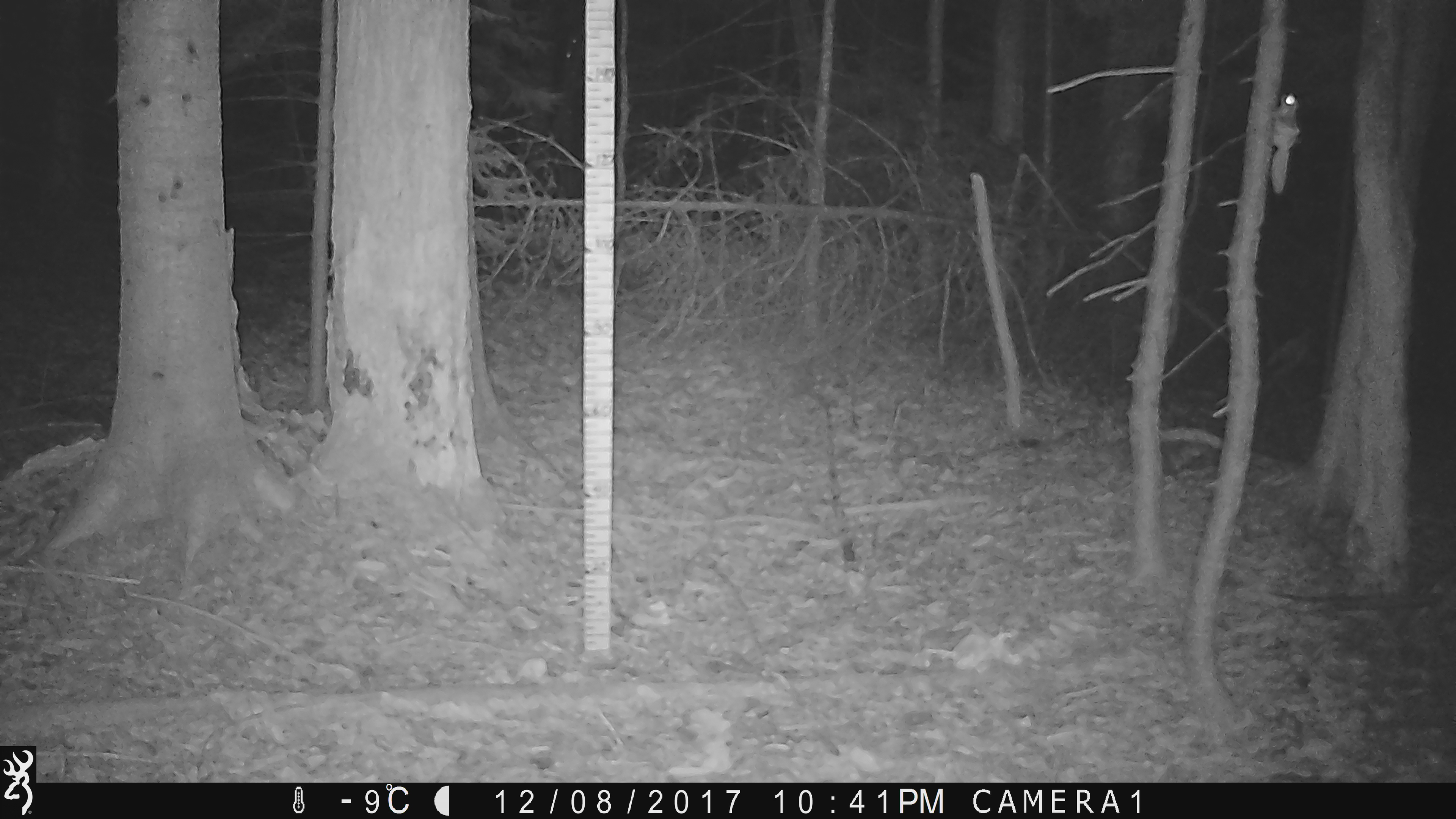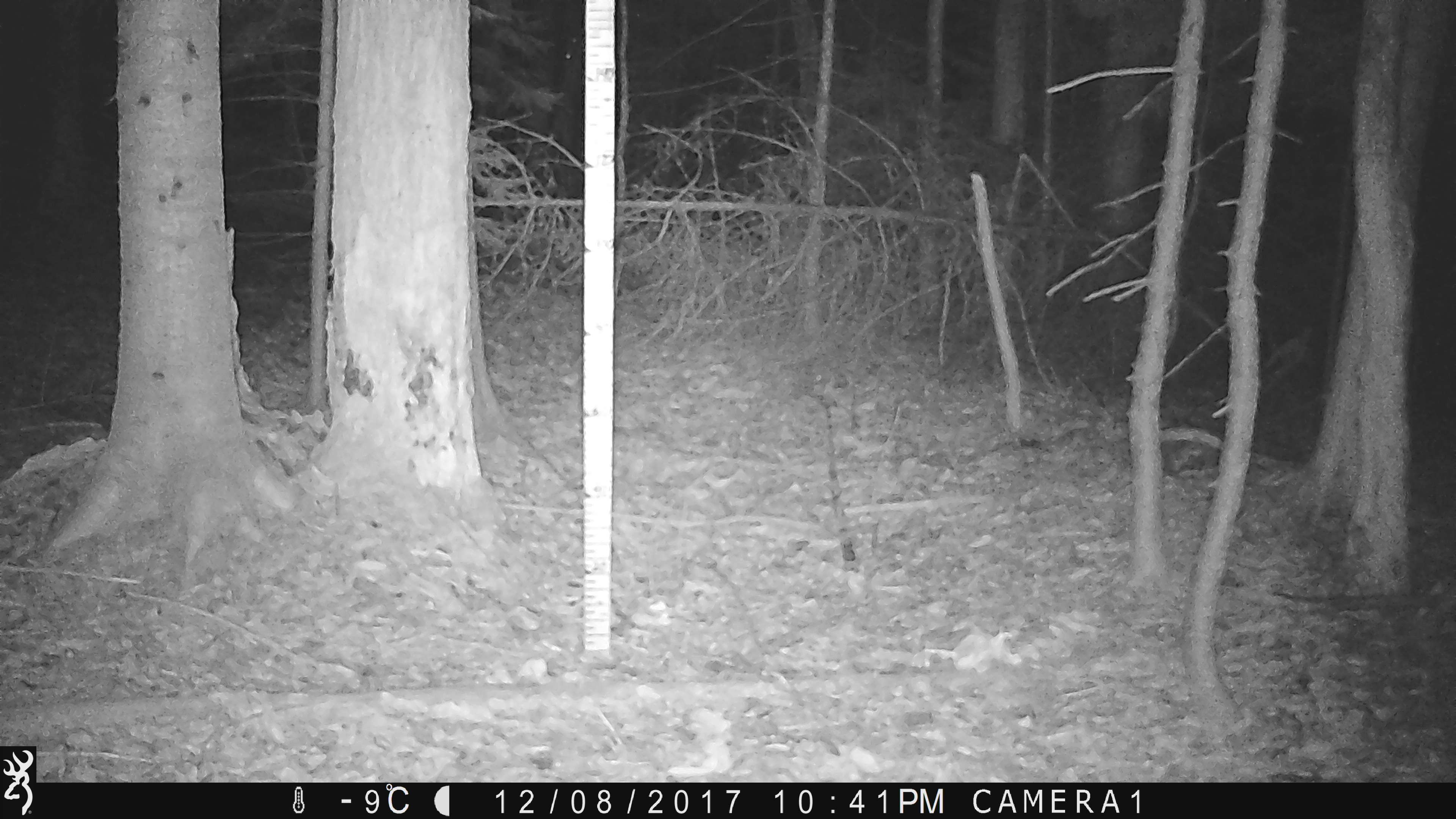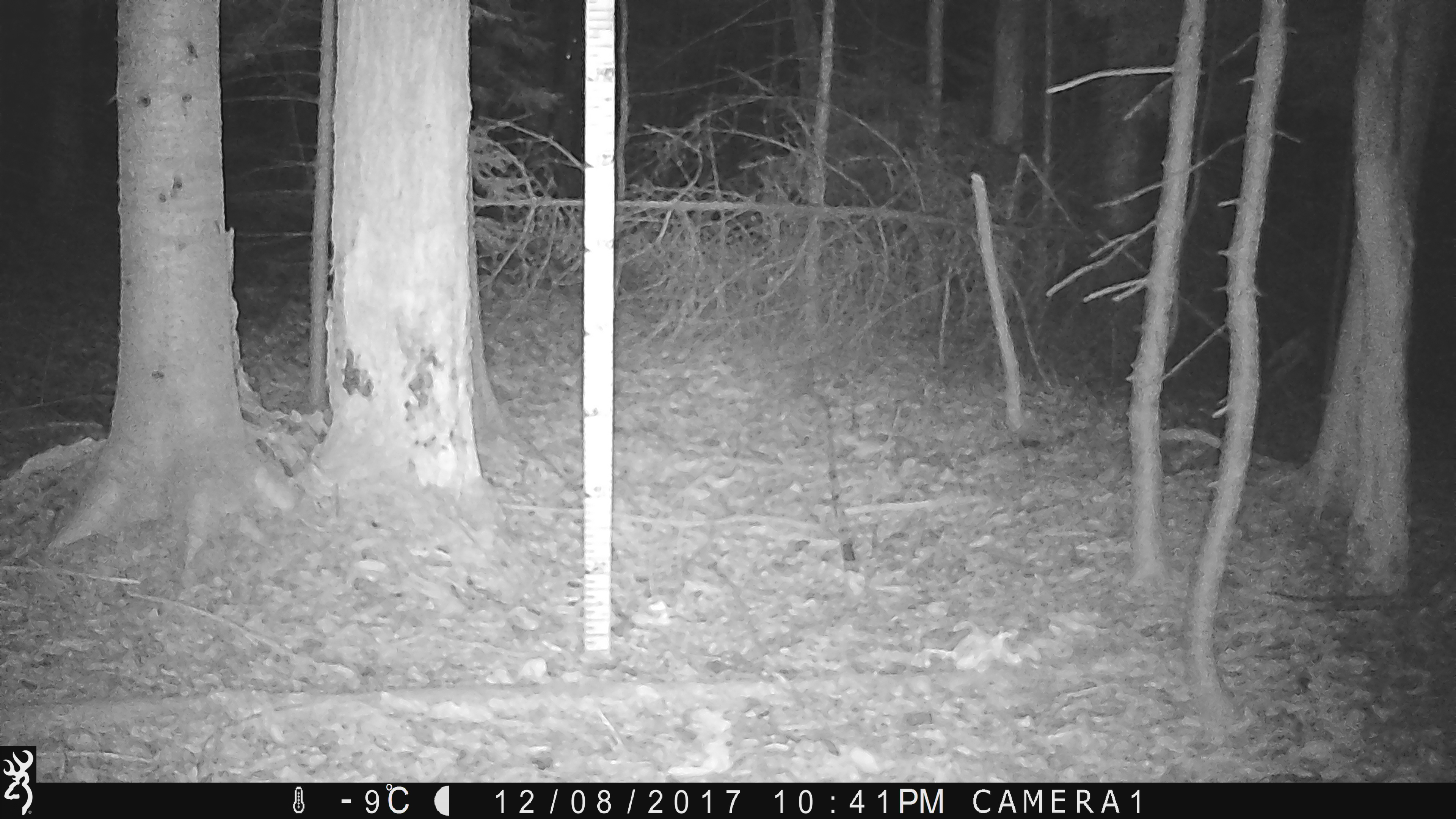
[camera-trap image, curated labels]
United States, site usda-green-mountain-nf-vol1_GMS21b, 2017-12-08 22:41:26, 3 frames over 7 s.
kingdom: Animalia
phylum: Chordata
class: Mammalia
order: Rodentia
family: Sciuridae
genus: Glaucomys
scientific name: Glaucomys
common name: flying squirrel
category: flying squirrel sp.